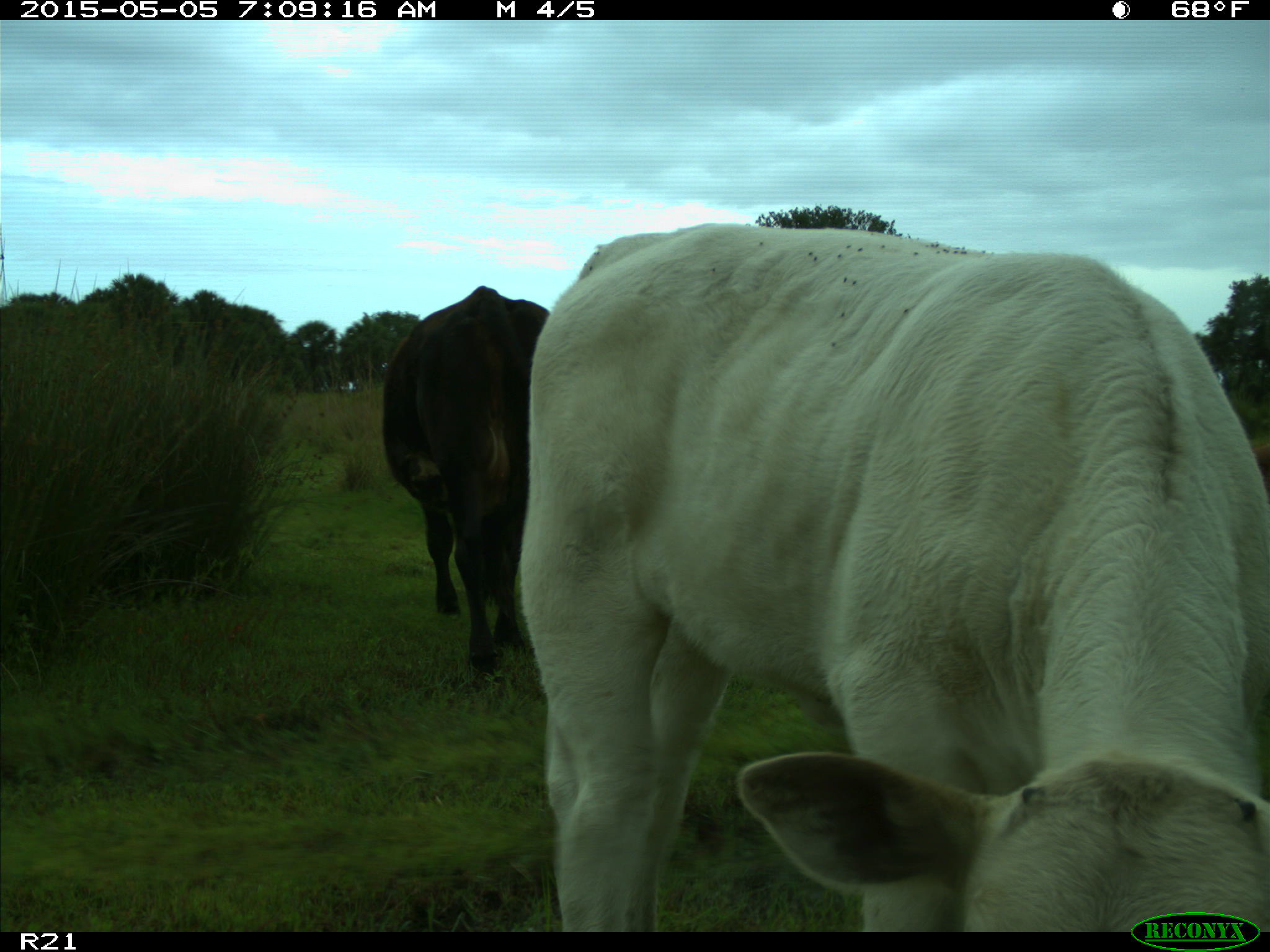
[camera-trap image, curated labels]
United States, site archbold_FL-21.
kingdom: Animalia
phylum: Chordata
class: Mammalia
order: Artiodactyla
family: Bovidae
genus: Bos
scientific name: Bos taurus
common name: domestic cow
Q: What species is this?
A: Bos taurus (domestic cow).